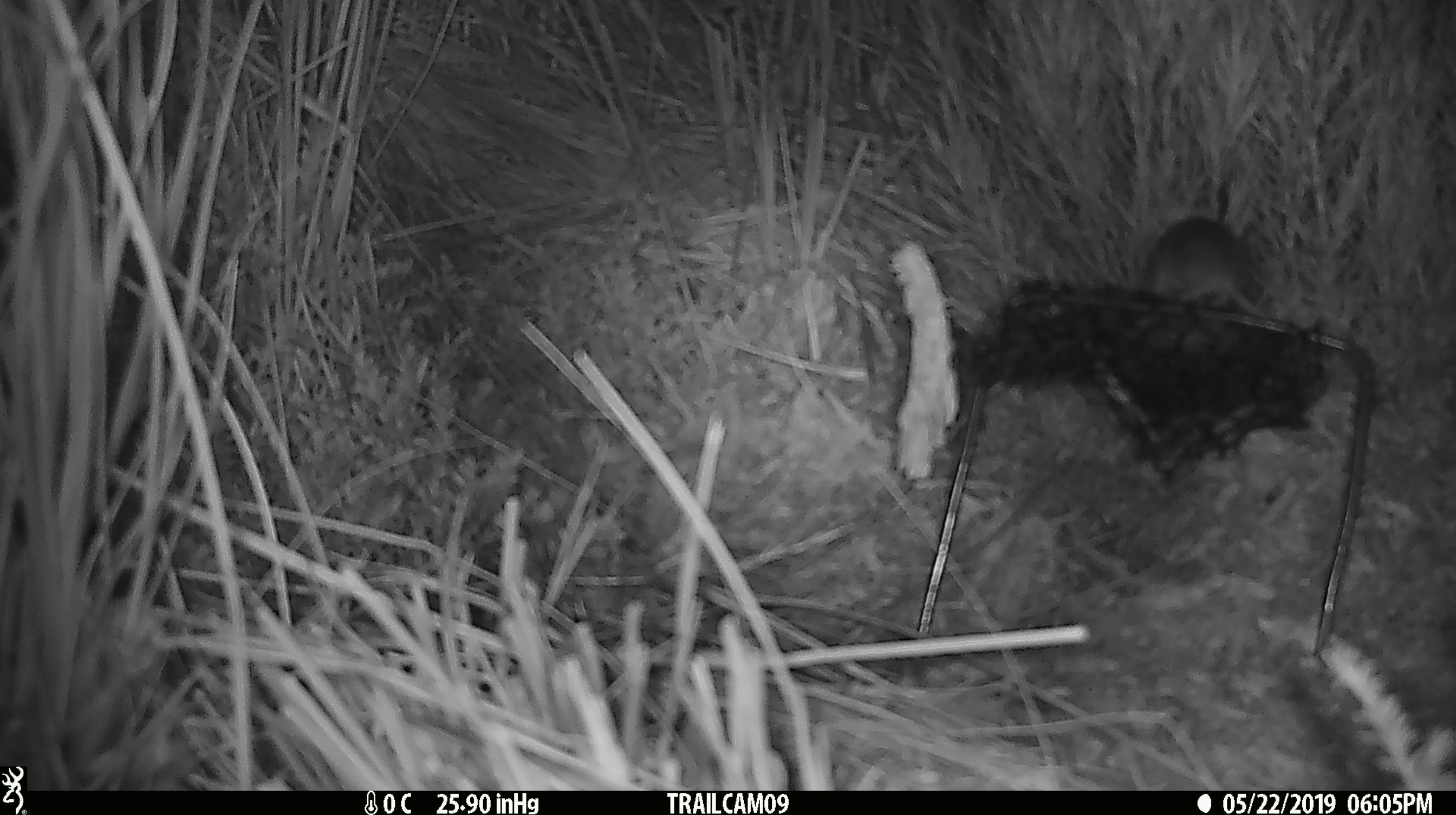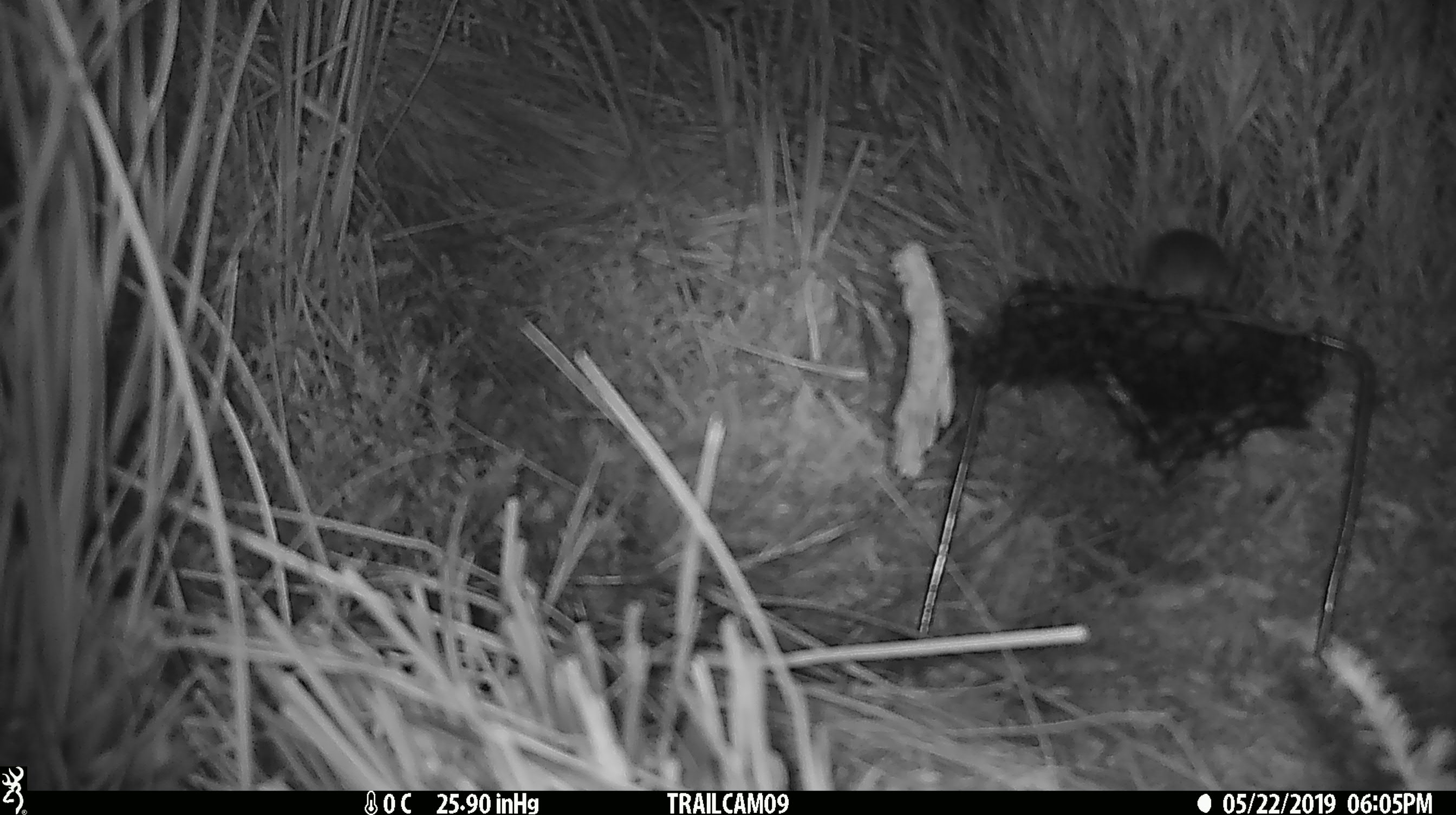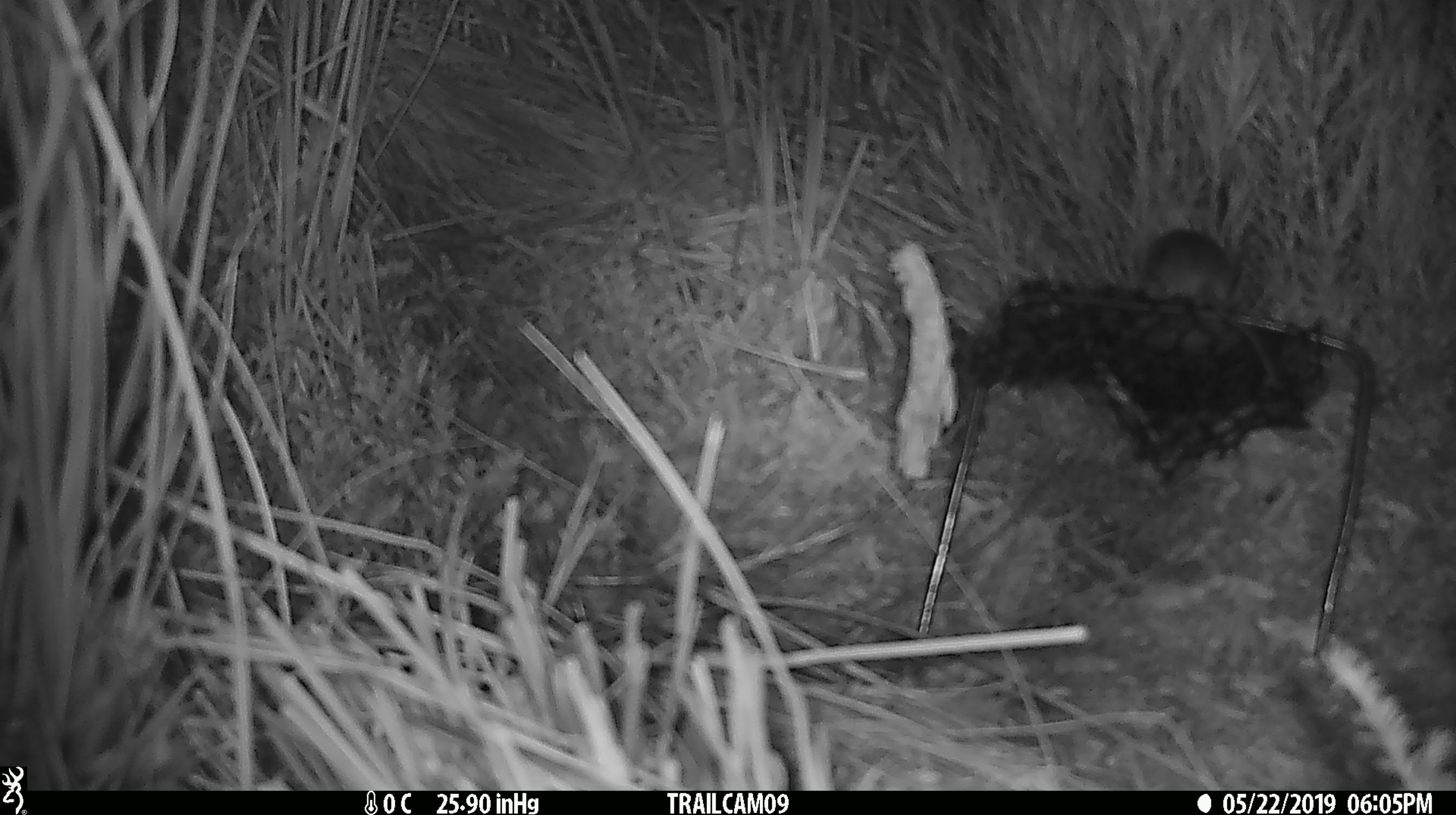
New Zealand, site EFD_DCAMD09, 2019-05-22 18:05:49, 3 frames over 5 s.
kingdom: Animalia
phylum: Chordata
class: Mammalia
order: Rodentia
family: Muridae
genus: Mus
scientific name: Mus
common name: mouse